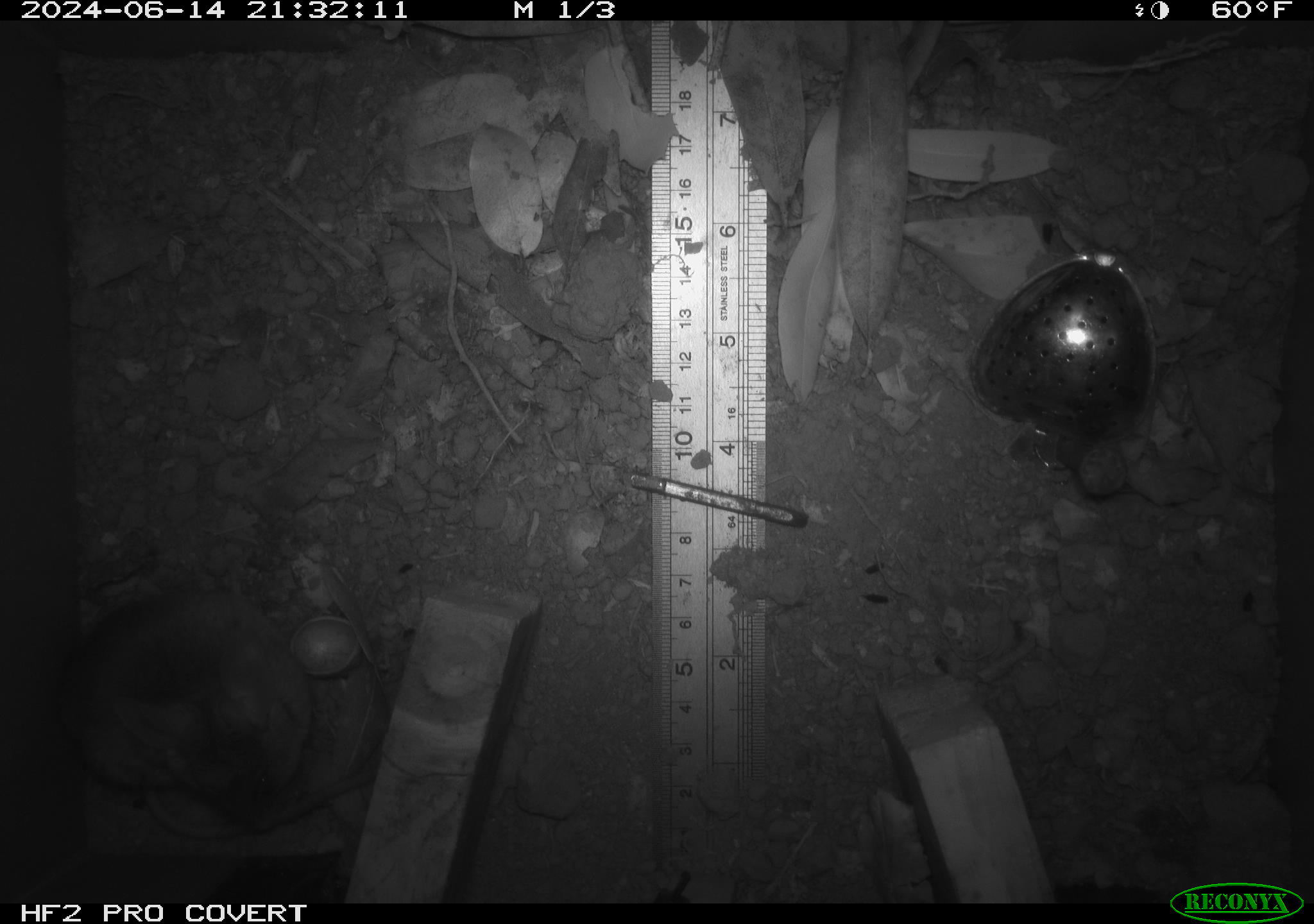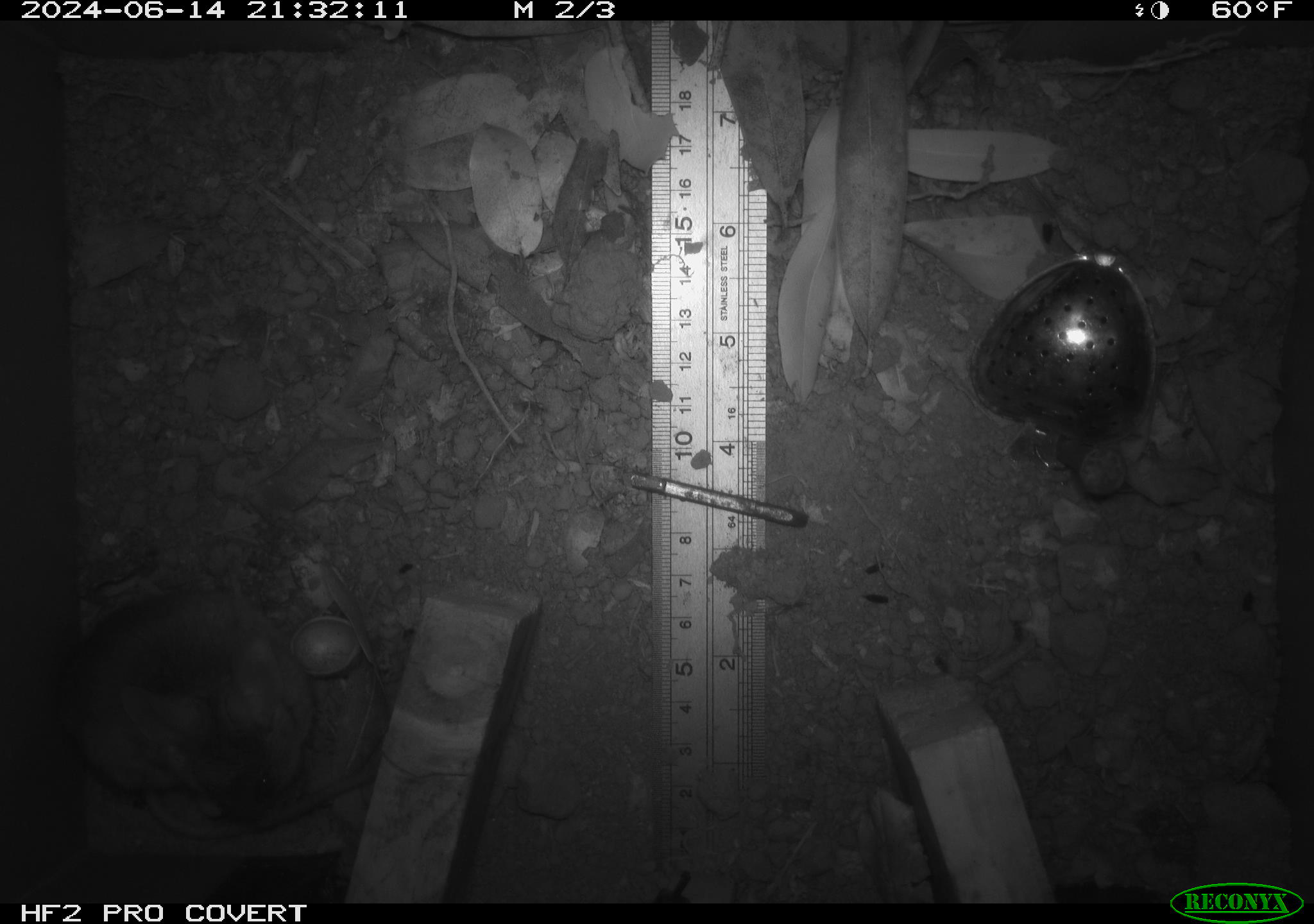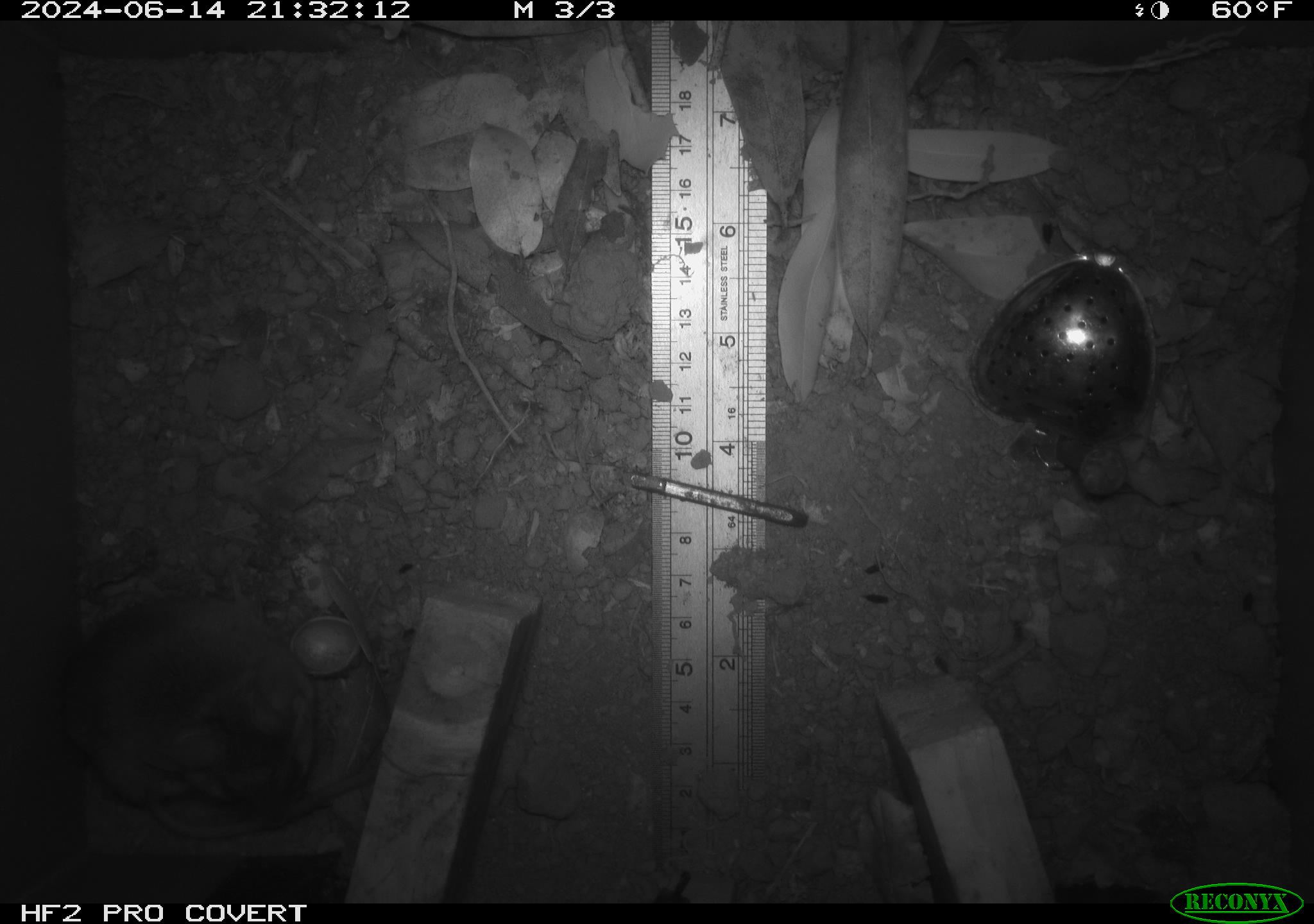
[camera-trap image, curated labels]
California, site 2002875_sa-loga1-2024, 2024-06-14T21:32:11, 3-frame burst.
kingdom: Animalia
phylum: Chordata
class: Mammalia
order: Rodentia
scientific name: Rodentia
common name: mouse species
Mouse species (Rodentia).